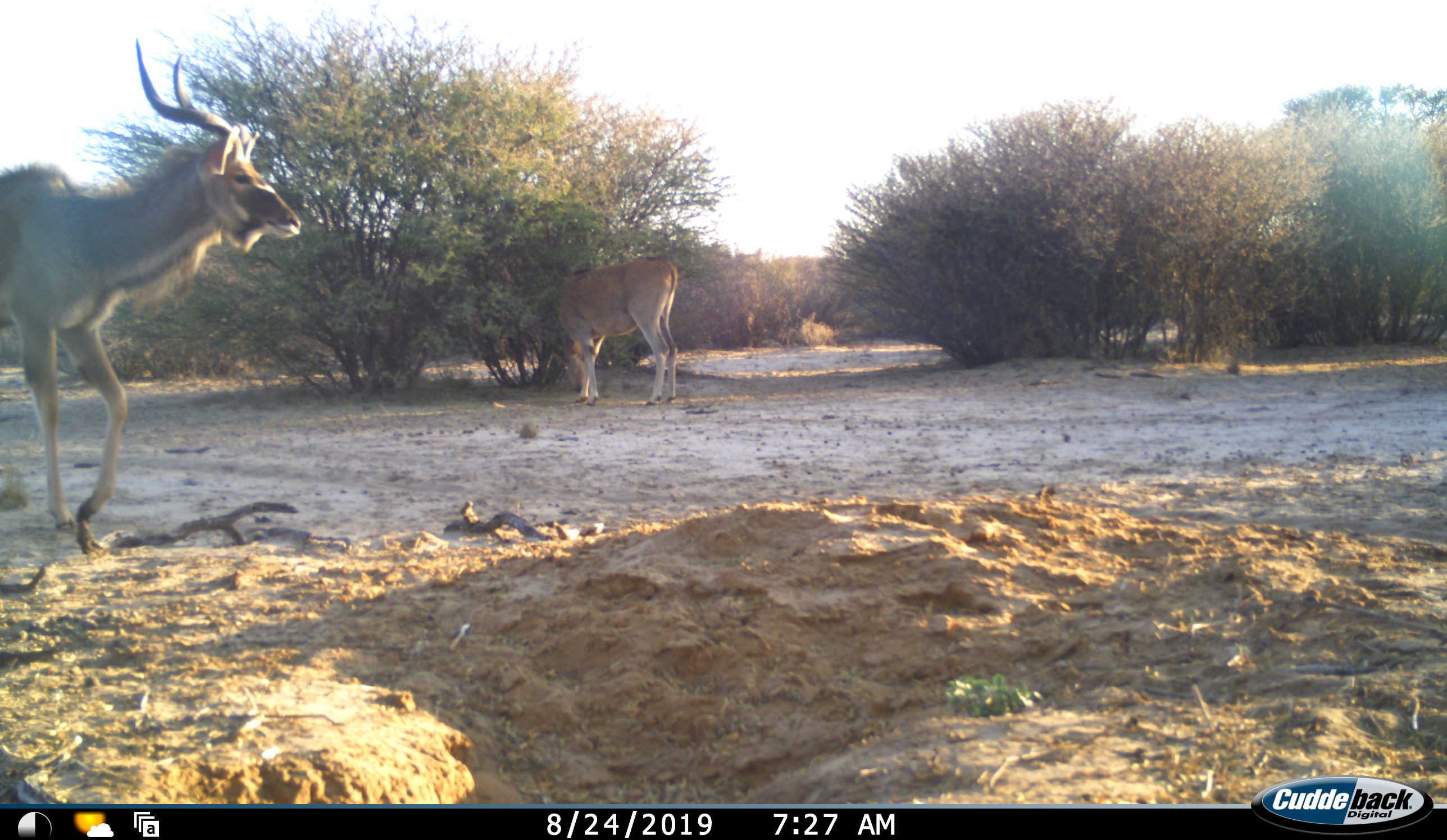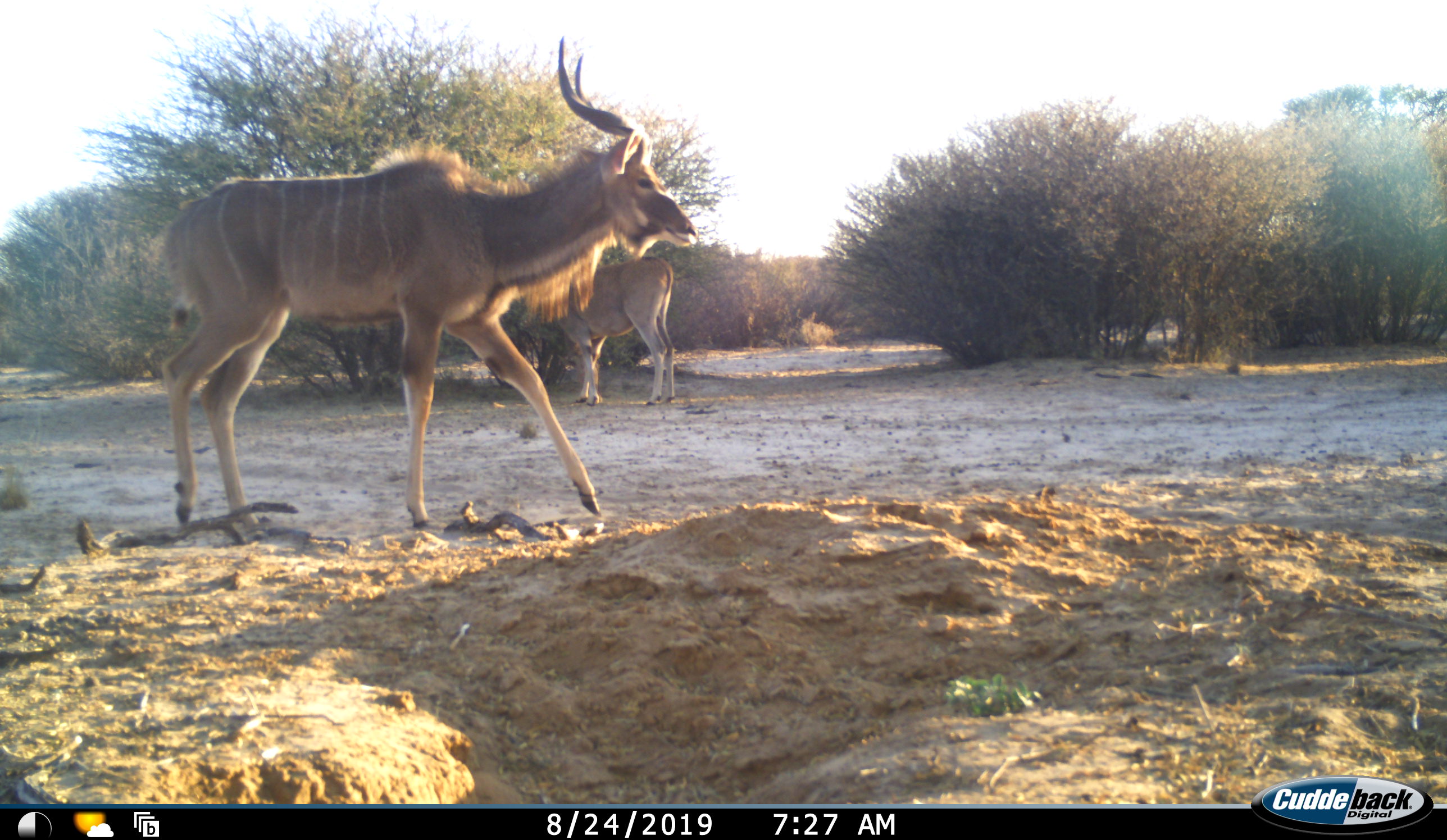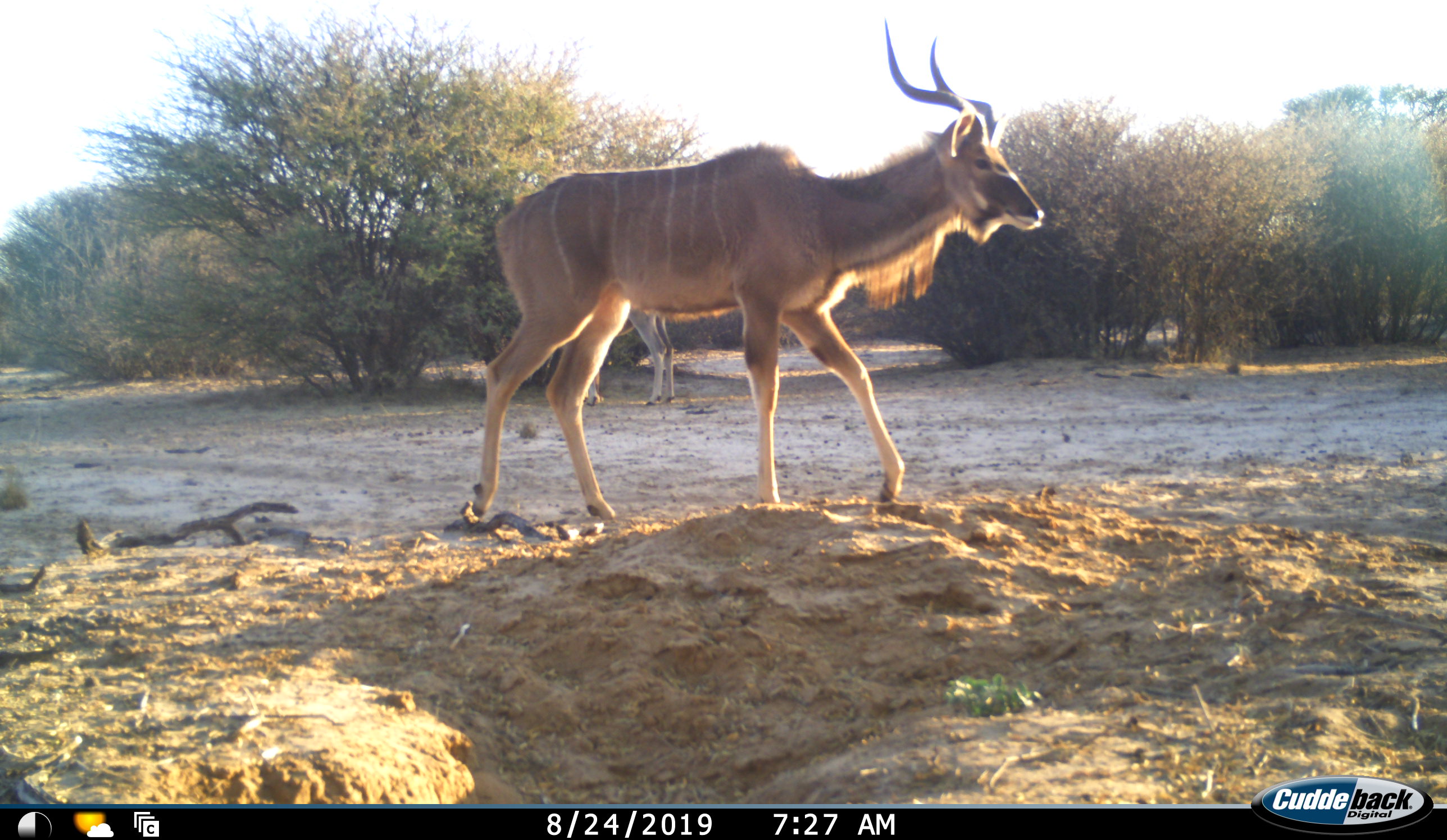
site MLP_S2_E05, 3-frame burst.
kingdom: Animalia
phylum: Chordata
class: Mammalia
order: Artiodactyla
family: Bovidae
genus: Tragelaphus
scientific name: Tragelaphus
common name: kudu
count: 2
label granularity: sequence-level